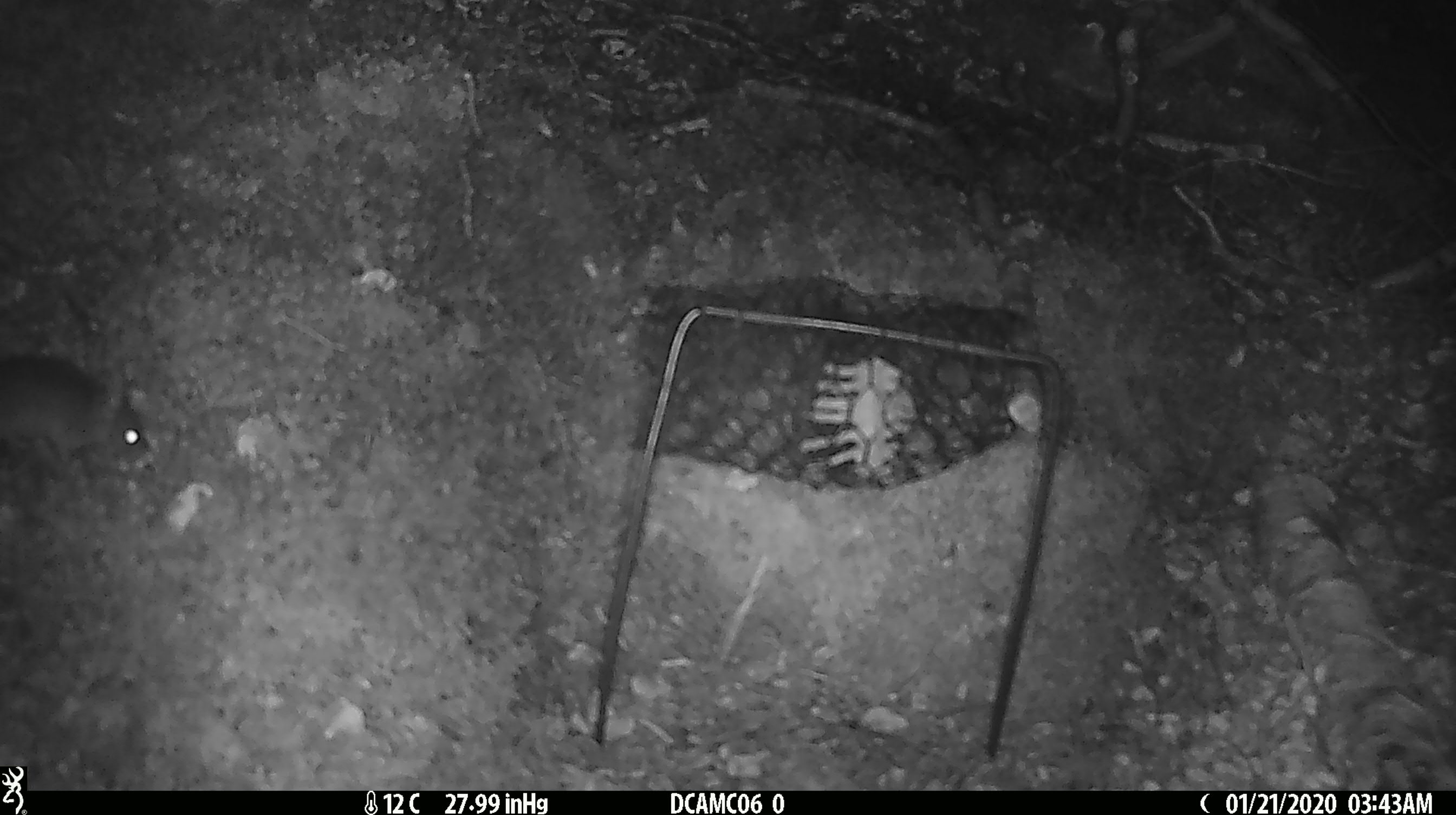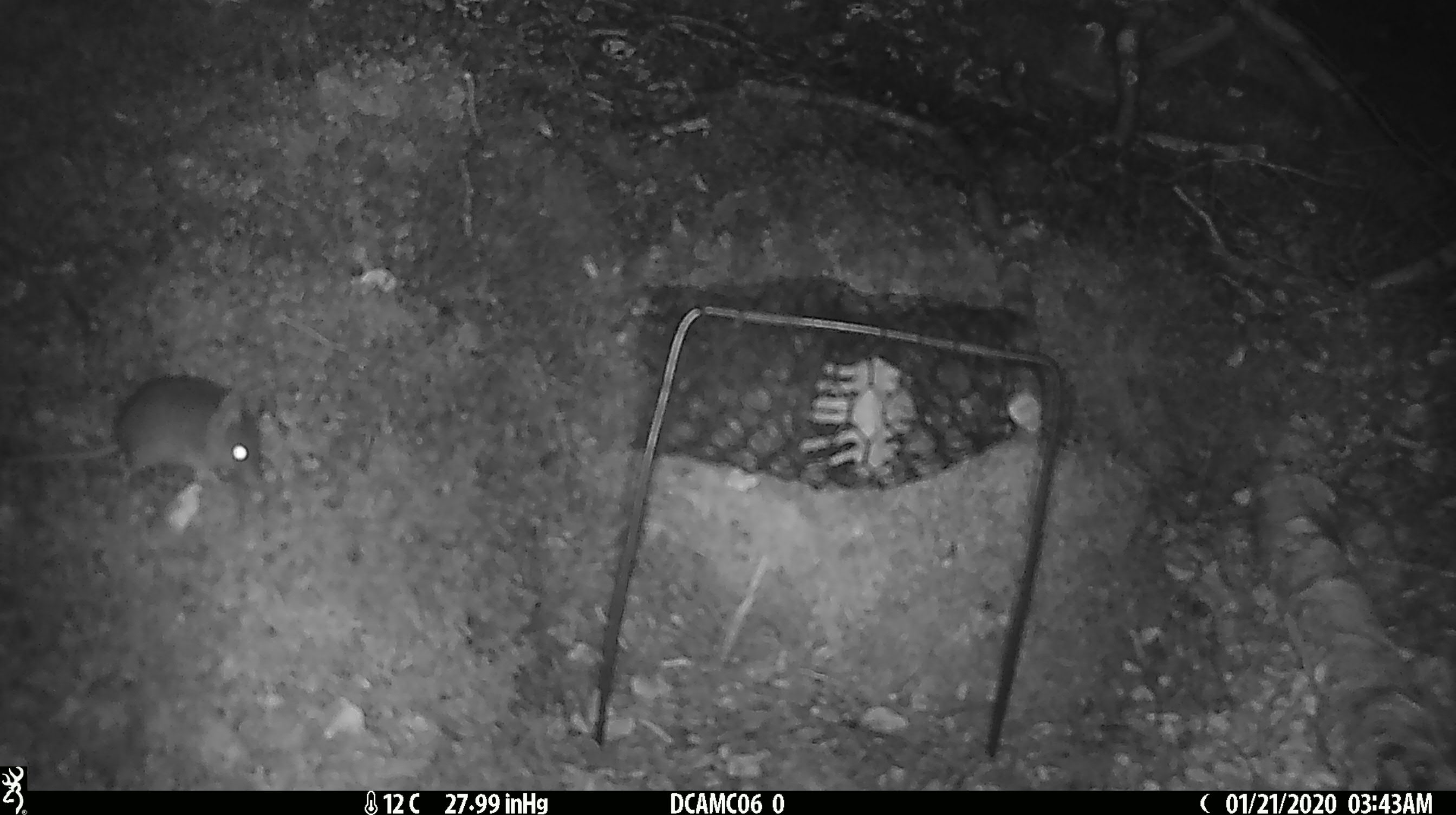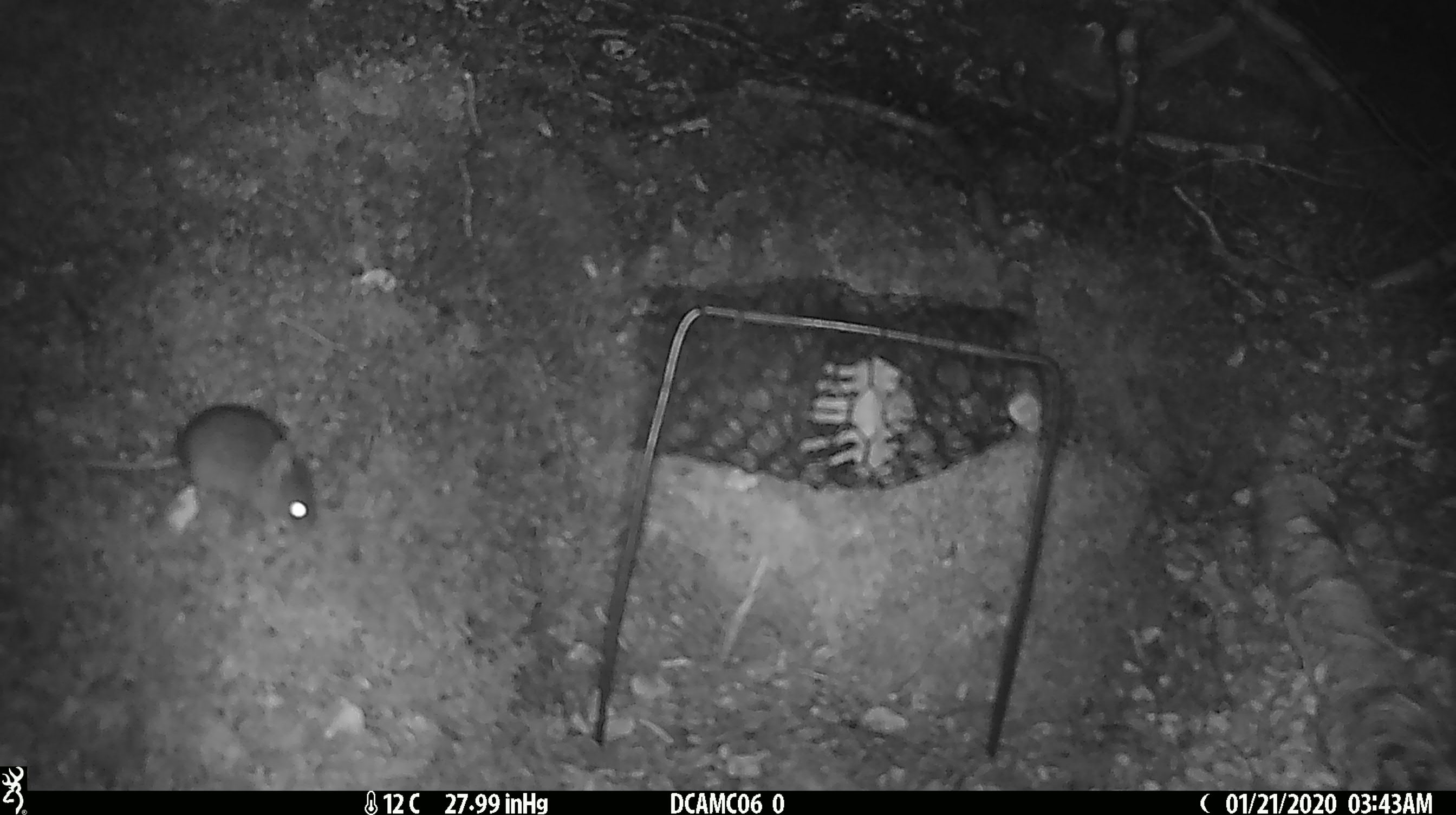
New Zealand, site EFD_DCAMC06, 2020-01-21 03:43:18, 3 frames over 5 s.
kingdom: Animalia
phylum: Chordata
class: Mammalia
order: Rodentia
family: Muridae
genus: Mus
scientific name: Mus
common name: mouse